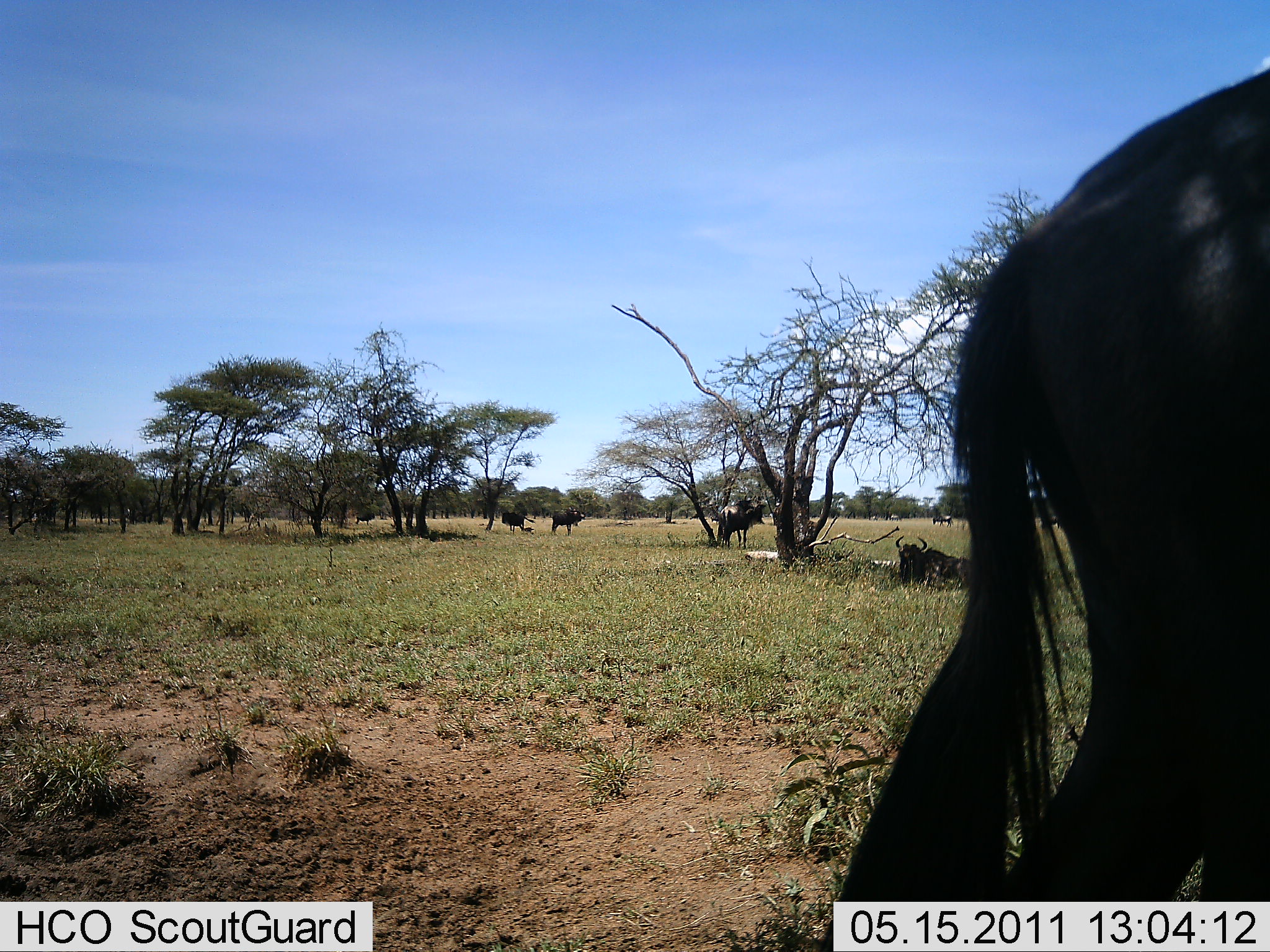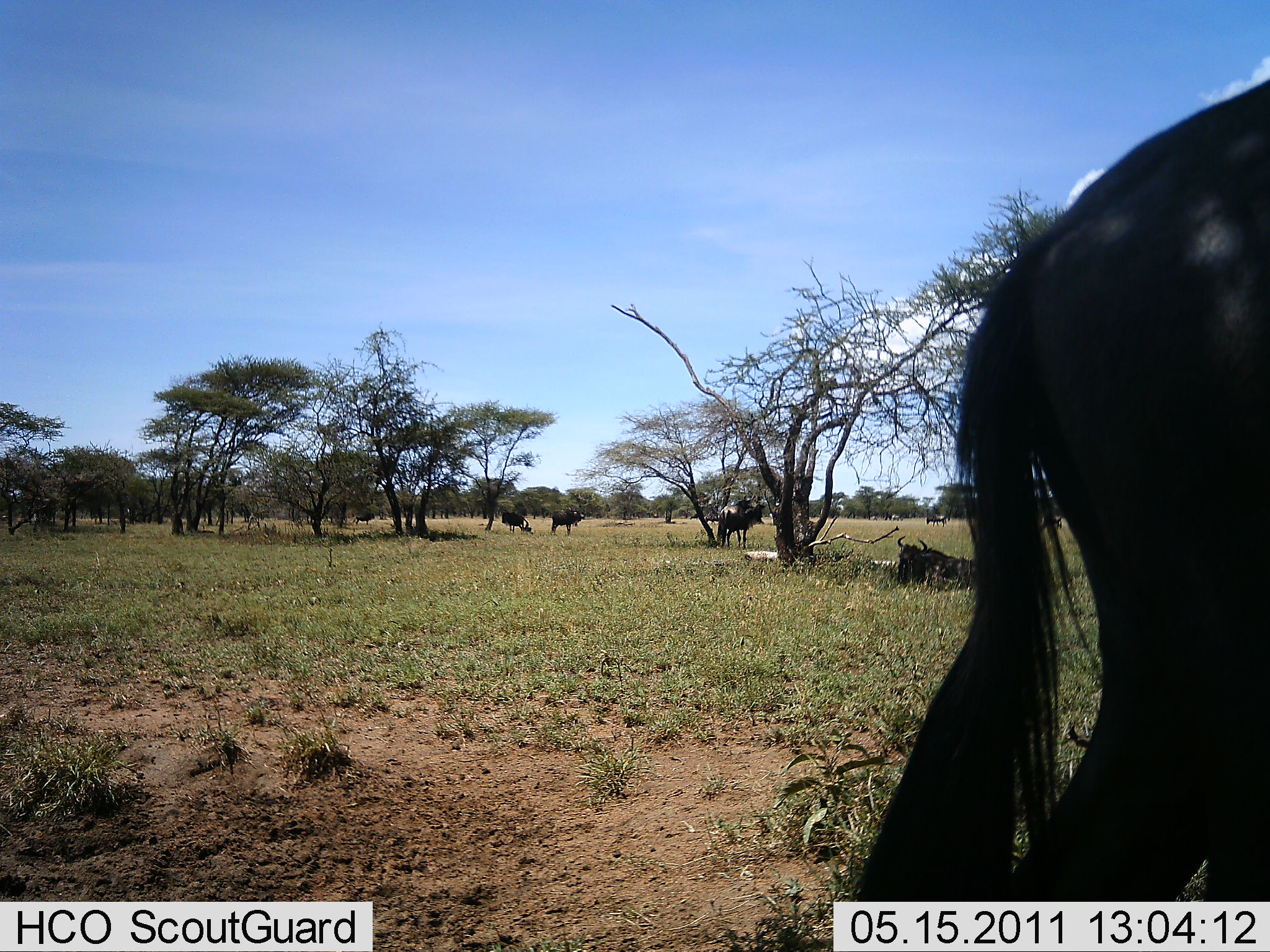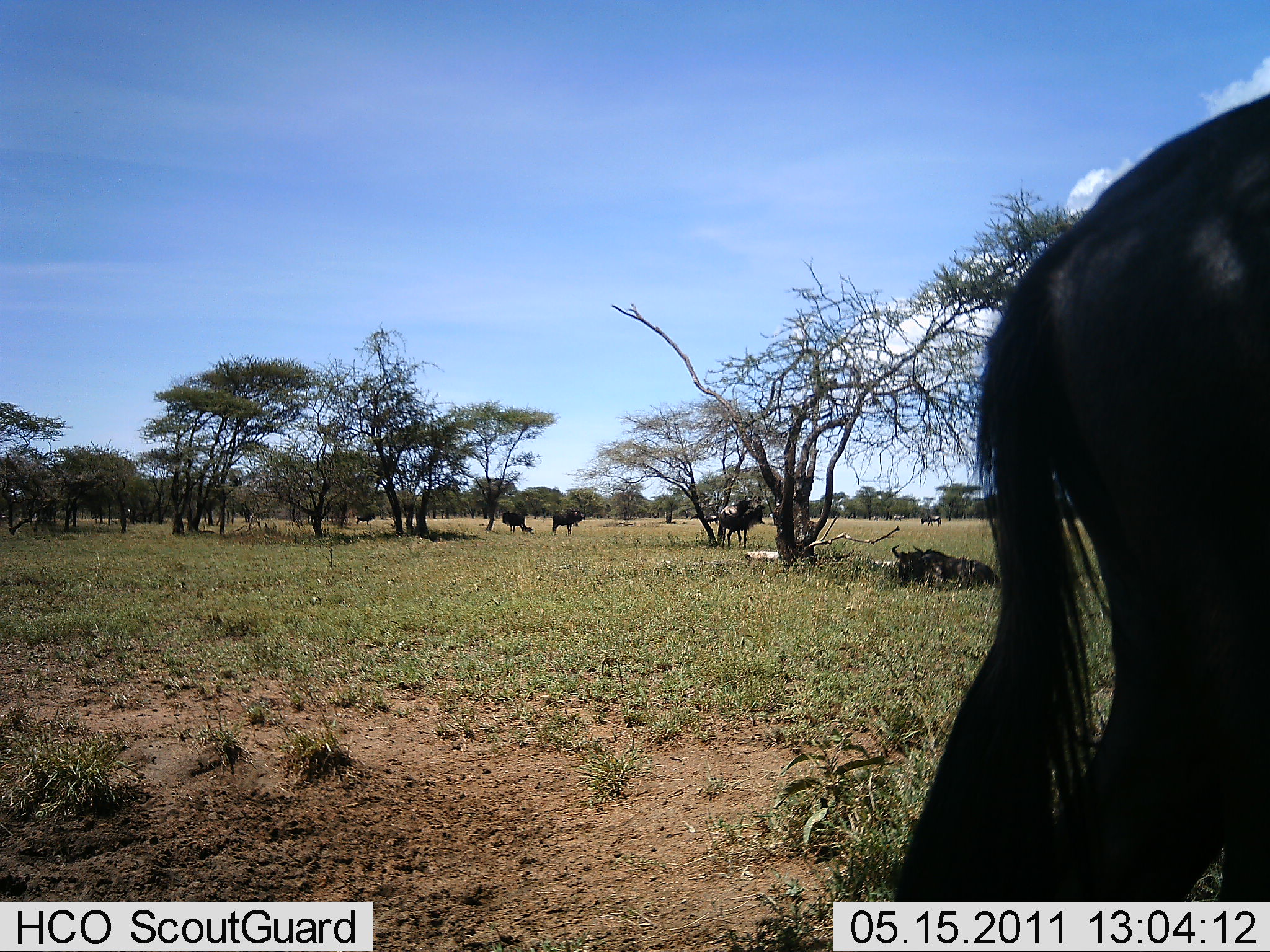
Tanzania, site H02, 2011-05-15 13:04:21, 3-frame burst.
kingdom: Animalia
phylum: Chordata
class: Mammalia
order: Artiodactyla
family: Bovidae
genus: Connochaetes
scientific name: Connochaetes taurinus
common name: blue wildebeest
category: wildebeest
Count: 6.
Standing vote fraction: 77%.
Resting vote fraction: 92%.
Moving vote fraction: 8%.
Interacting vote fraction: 0%.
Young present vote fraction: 0%.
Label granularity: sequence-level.